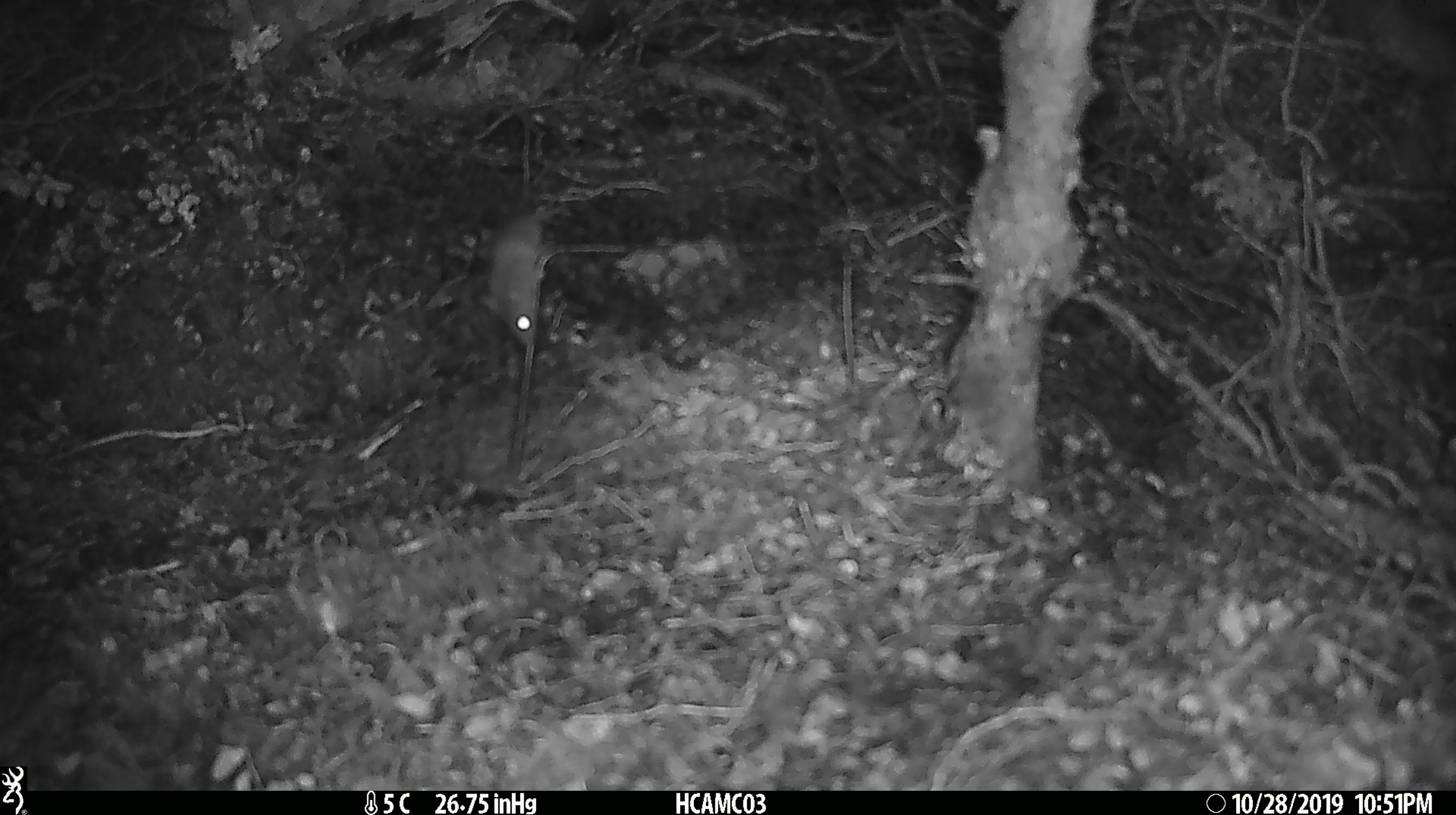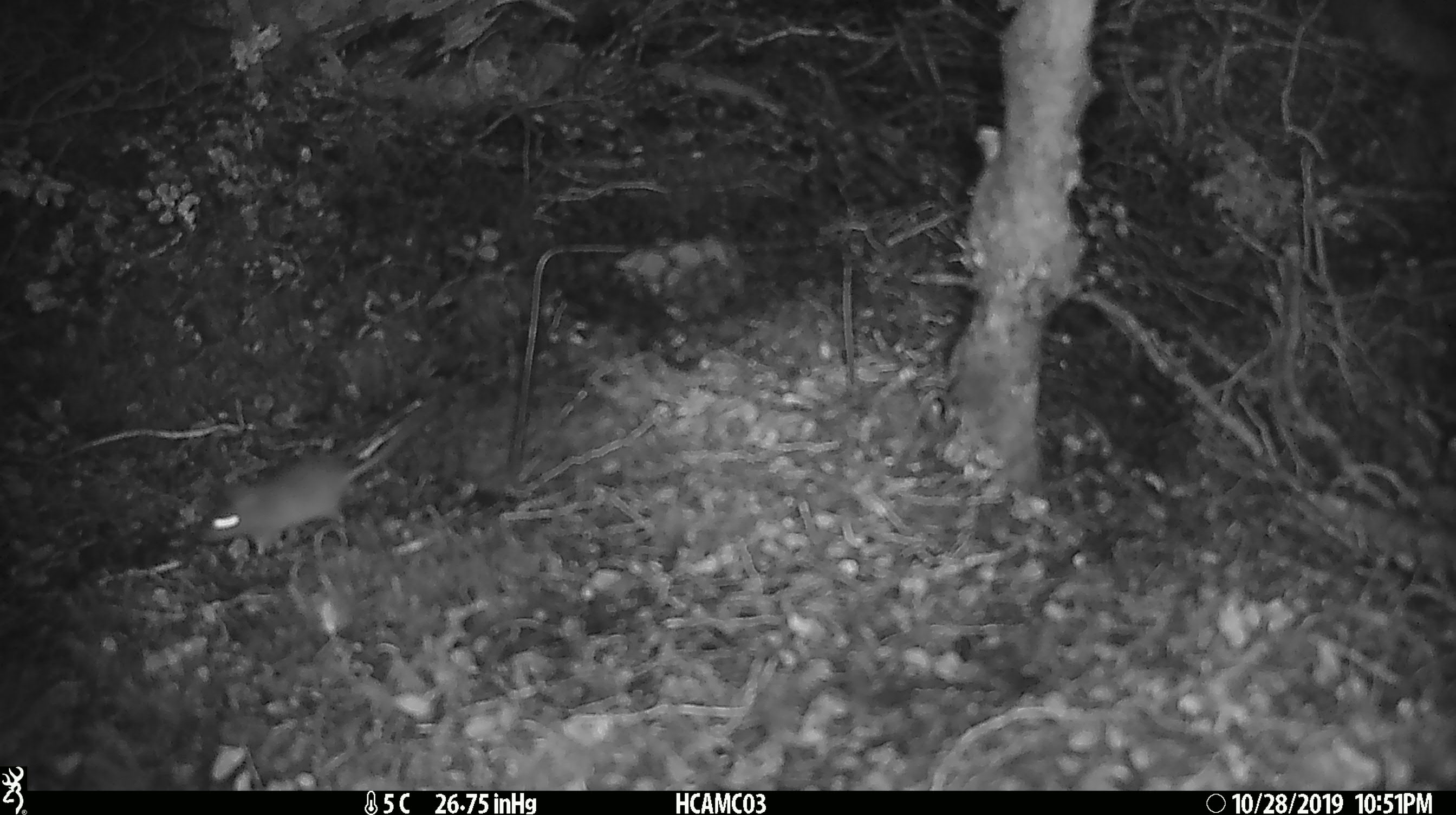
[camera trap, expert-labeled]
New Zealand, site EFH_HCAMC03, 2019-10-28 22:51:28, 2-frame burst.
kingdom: Animalia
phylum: Chordata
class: Mammalia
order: Rodentia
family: Muridae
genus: Mus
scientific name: Mus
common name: mouse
Mouse (Mus).